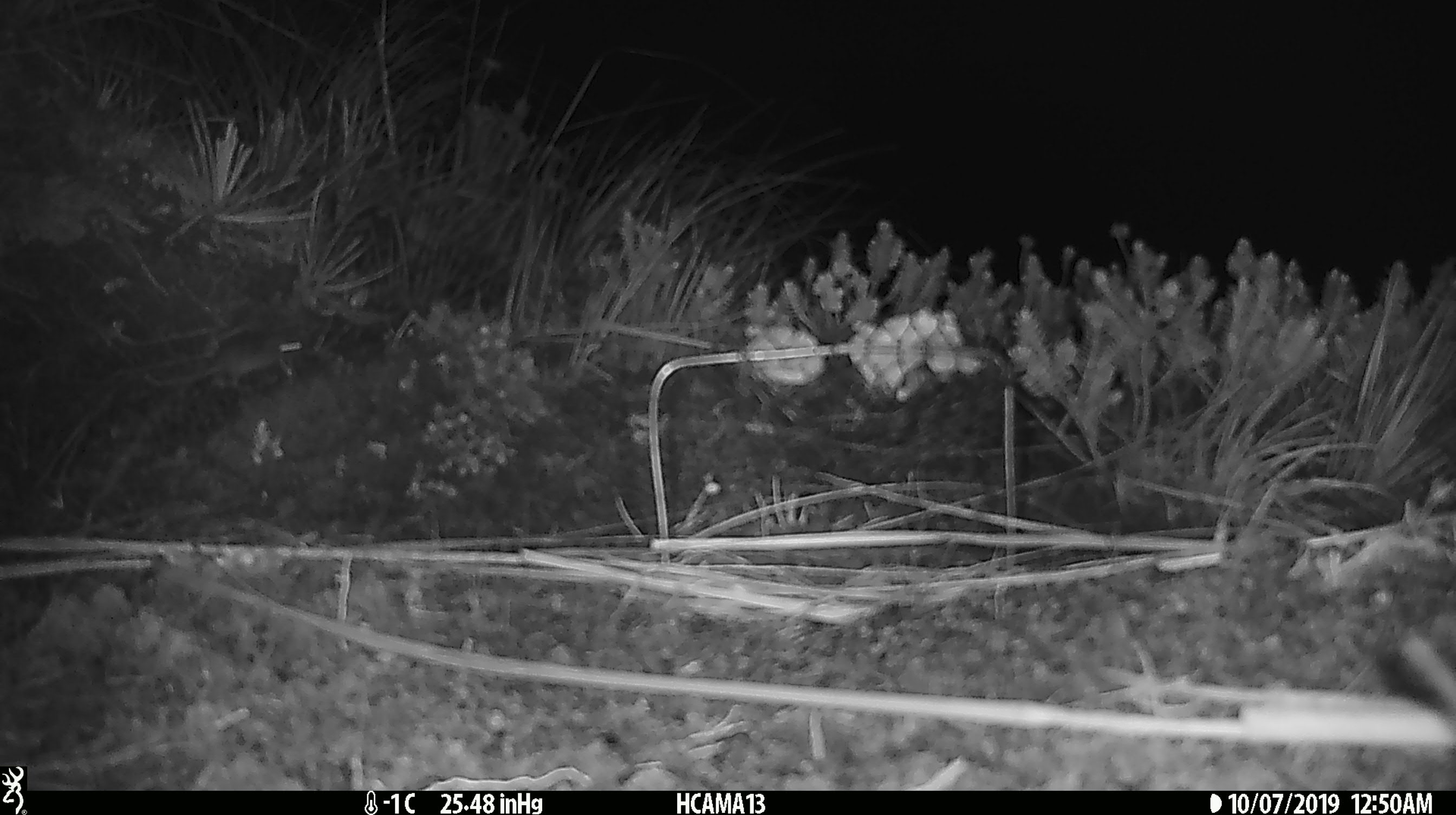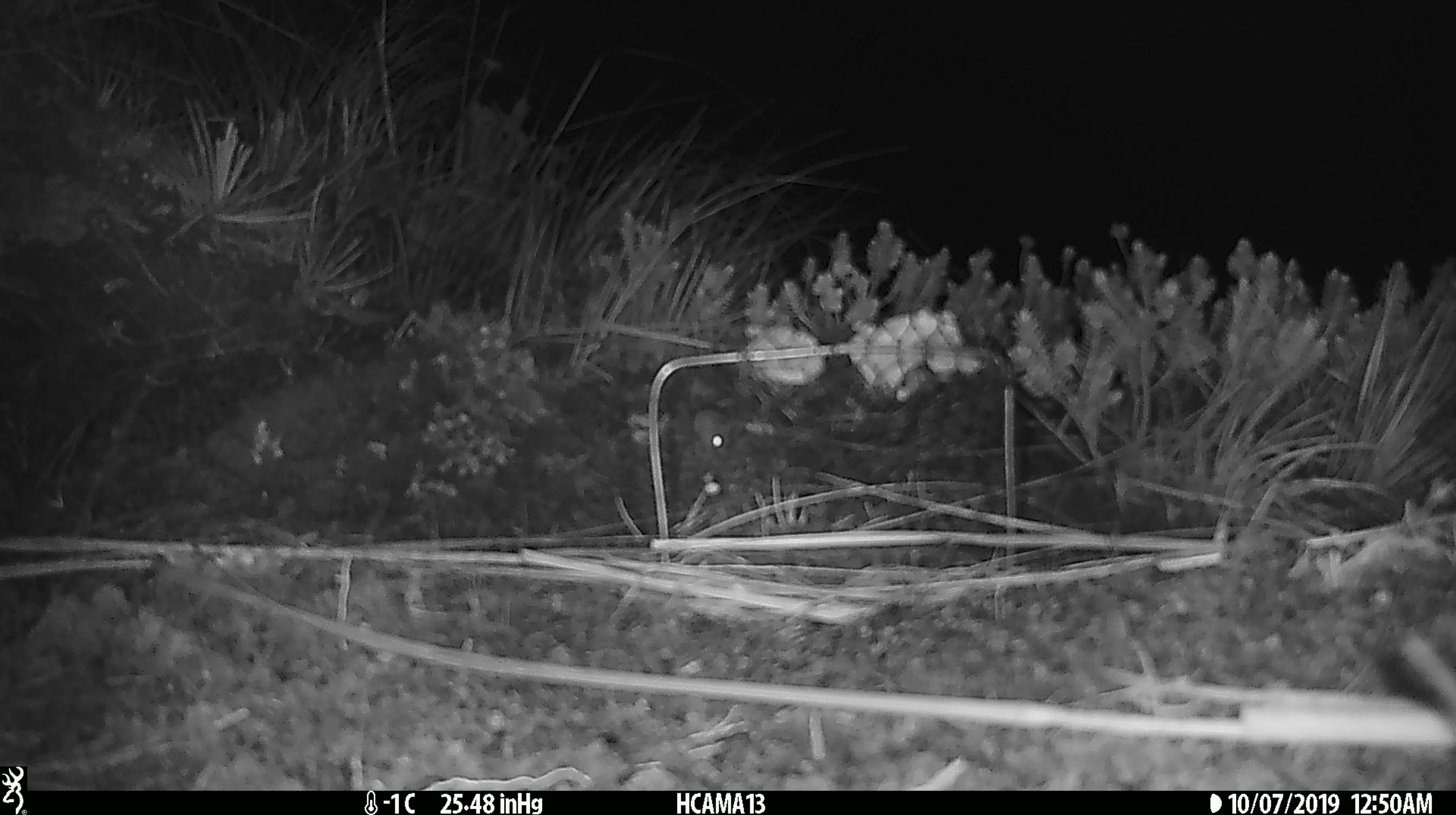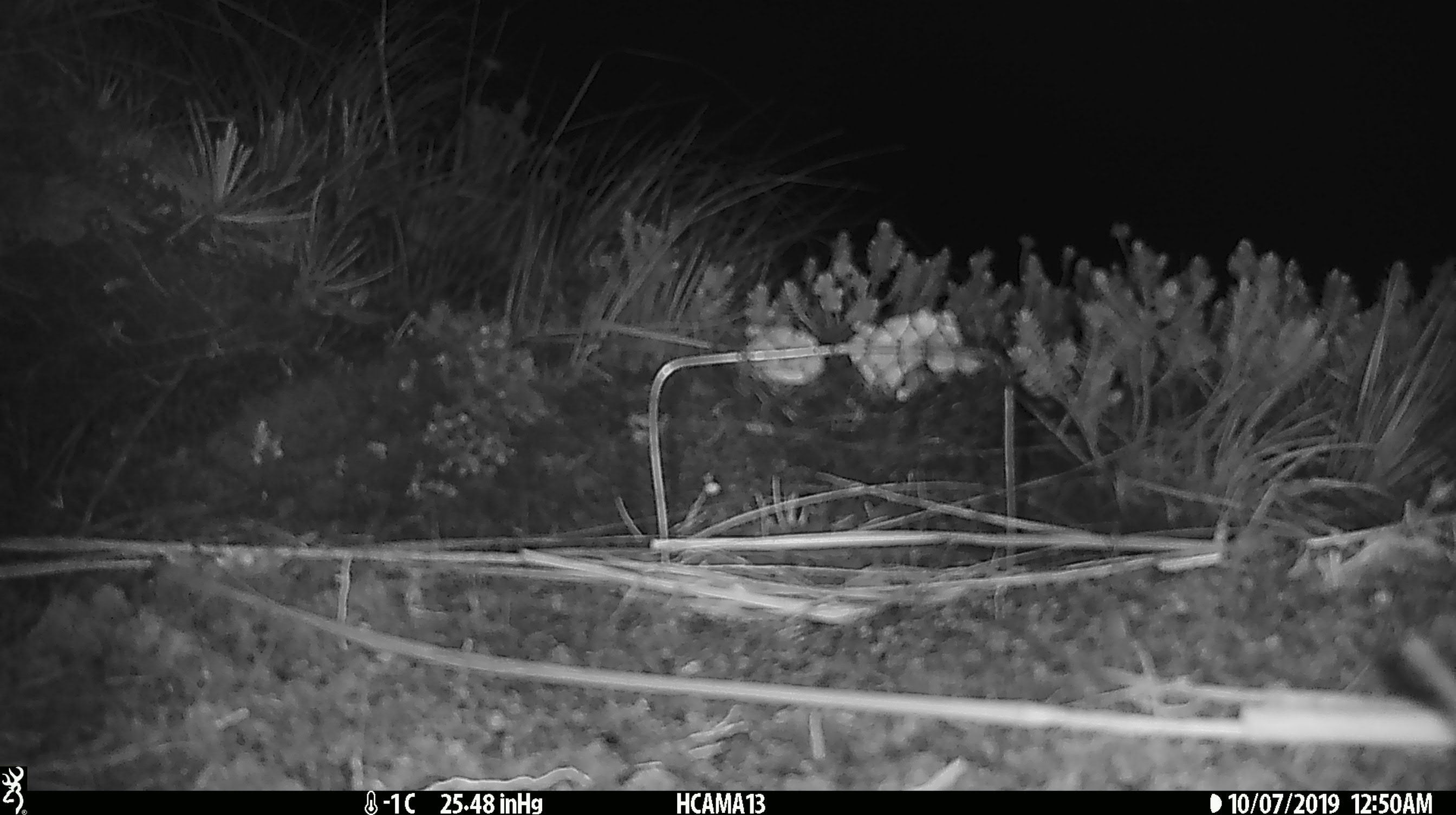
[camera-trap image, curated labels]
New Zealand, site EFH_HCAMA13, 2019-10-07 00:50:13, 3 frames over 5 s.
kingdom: Animalia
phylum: Chordata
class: Mammalia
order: Rodentia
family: Muridae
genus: Mus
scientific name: Mus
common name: mouse